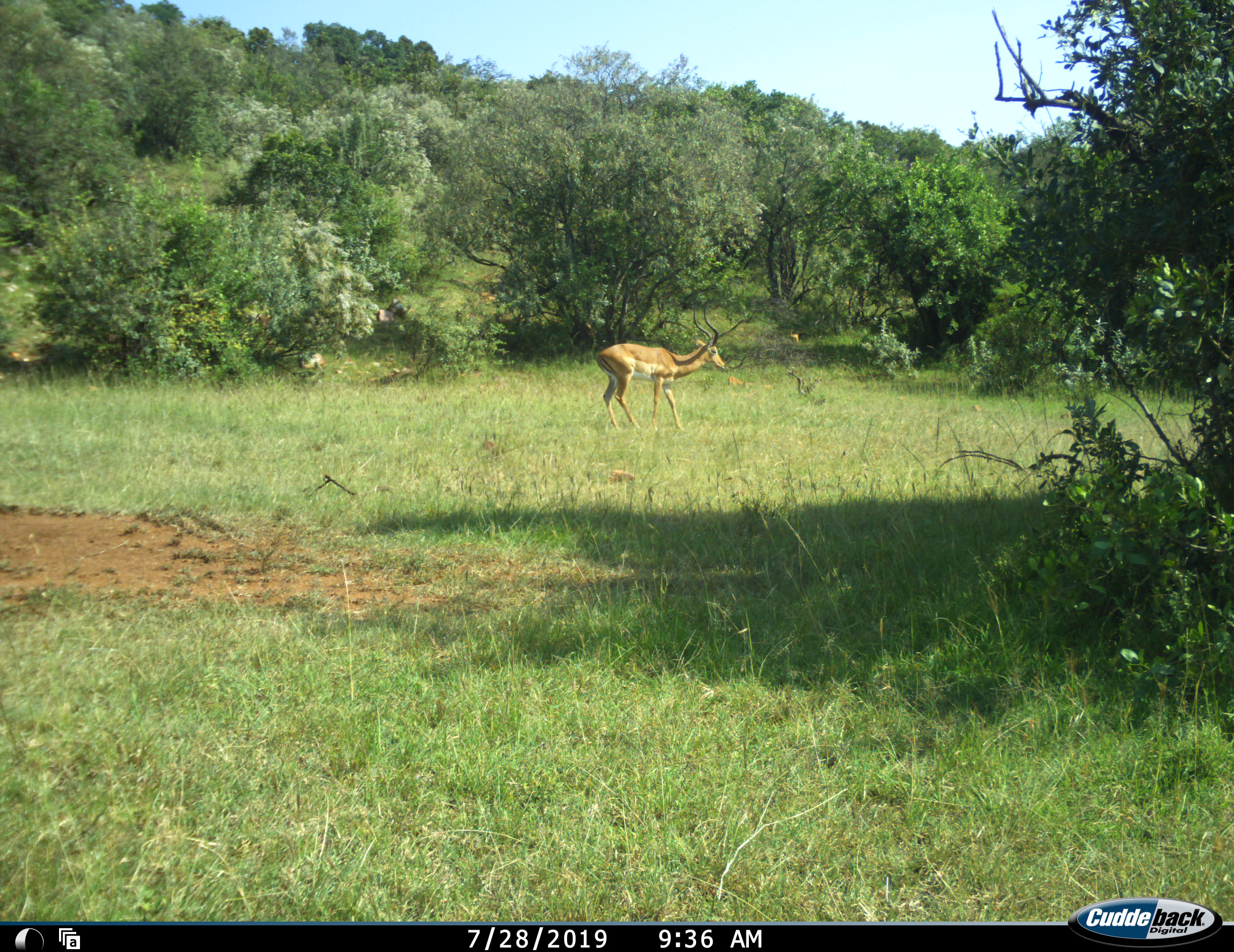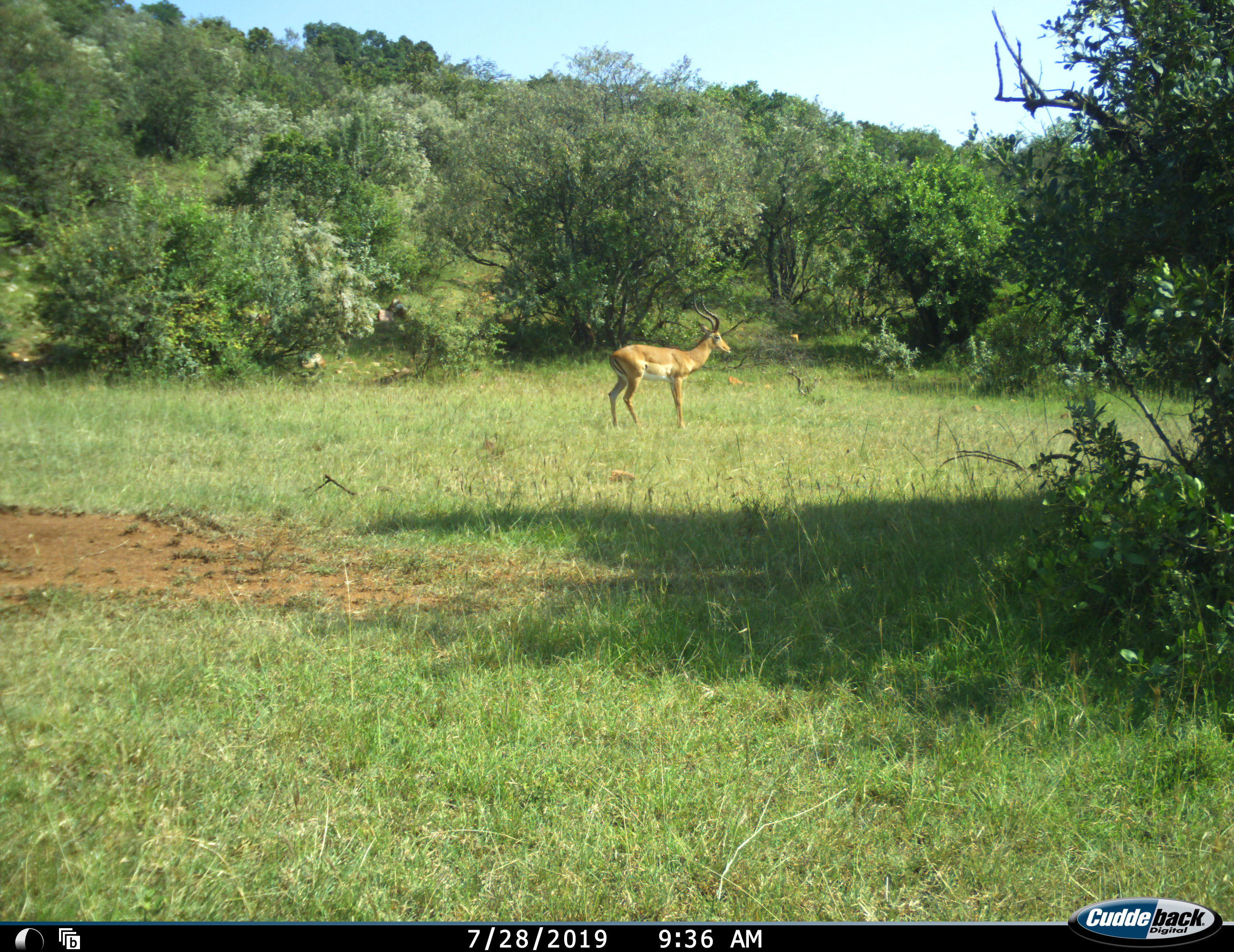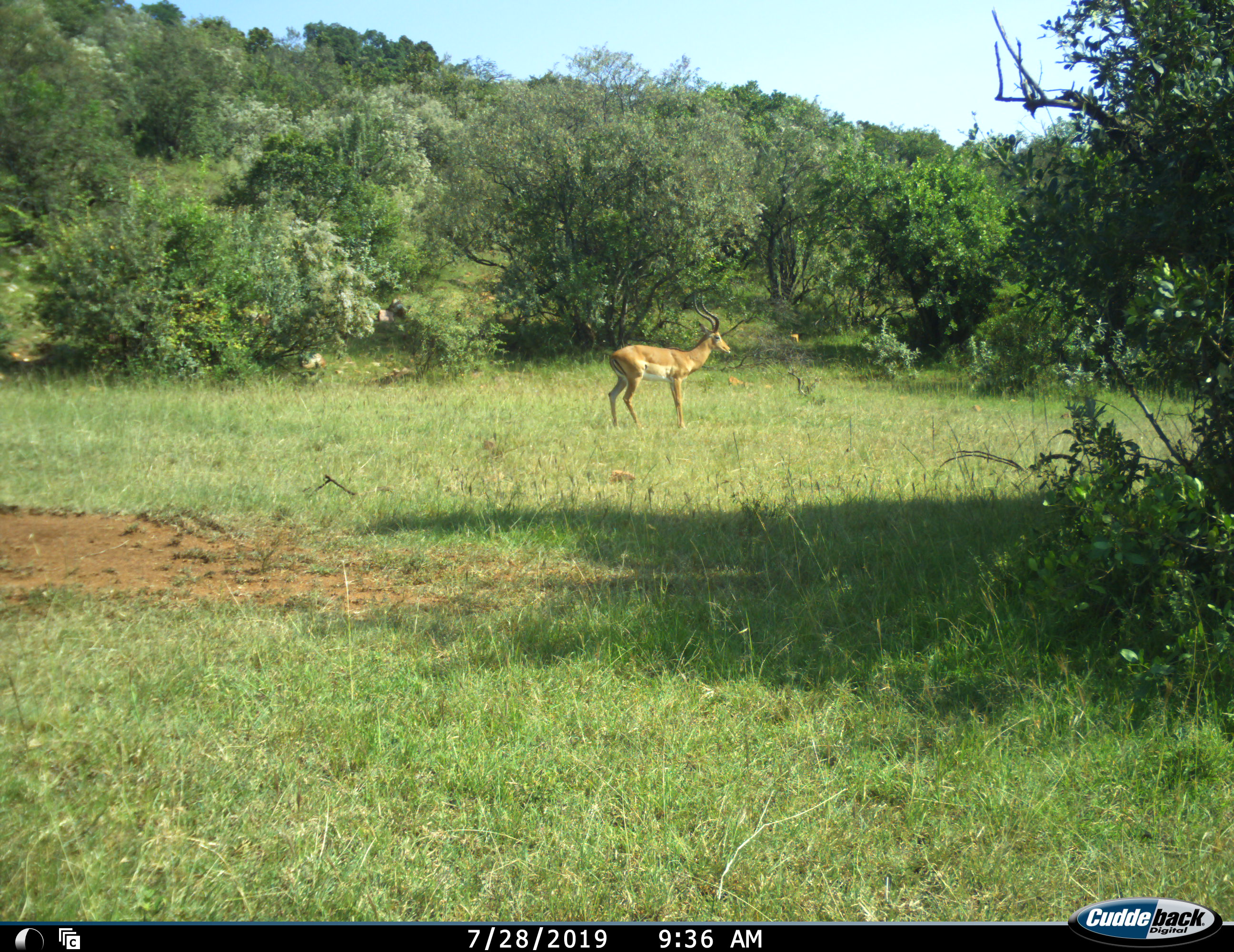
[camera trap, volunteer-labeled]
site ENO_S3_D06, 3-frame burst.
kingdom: Animalia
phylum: Chordata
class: Mammalia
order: Artiodactyla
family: Bovidae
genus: Aepyceros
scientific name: Aepyceros melampus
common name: impala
Impala (Aepyceros melampus), count 1. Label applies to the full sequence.